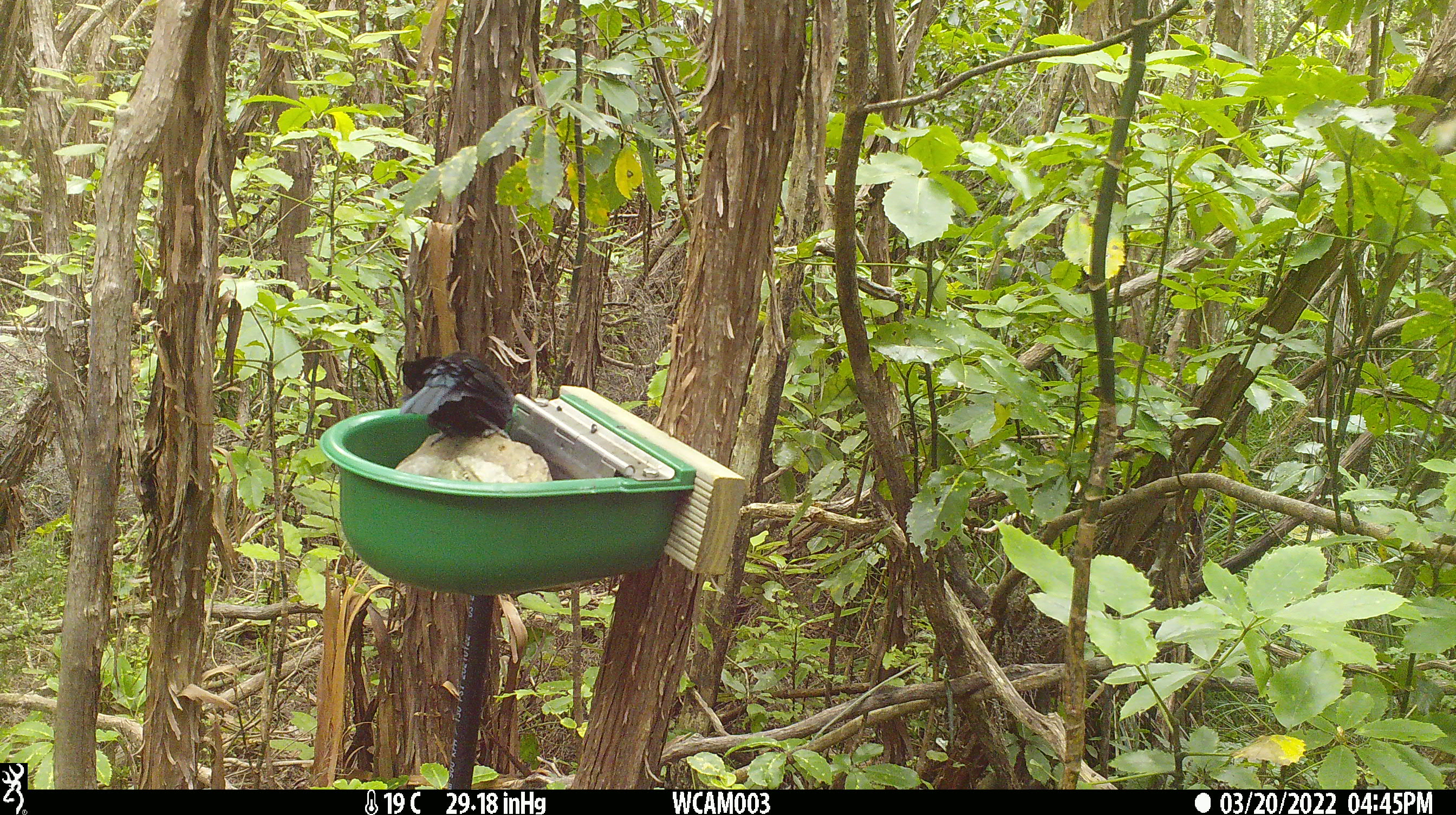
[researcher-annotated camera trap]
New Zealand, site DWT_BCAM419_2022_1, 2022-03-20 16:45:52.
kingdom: Animalia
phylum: Chordata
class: Aves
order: Passeriformes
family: Meliphagidae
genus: Prosthemadera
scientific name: Prosthemadera novaeseelandiae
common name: tui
Tui (Prosthemadera novaeseelandiae).